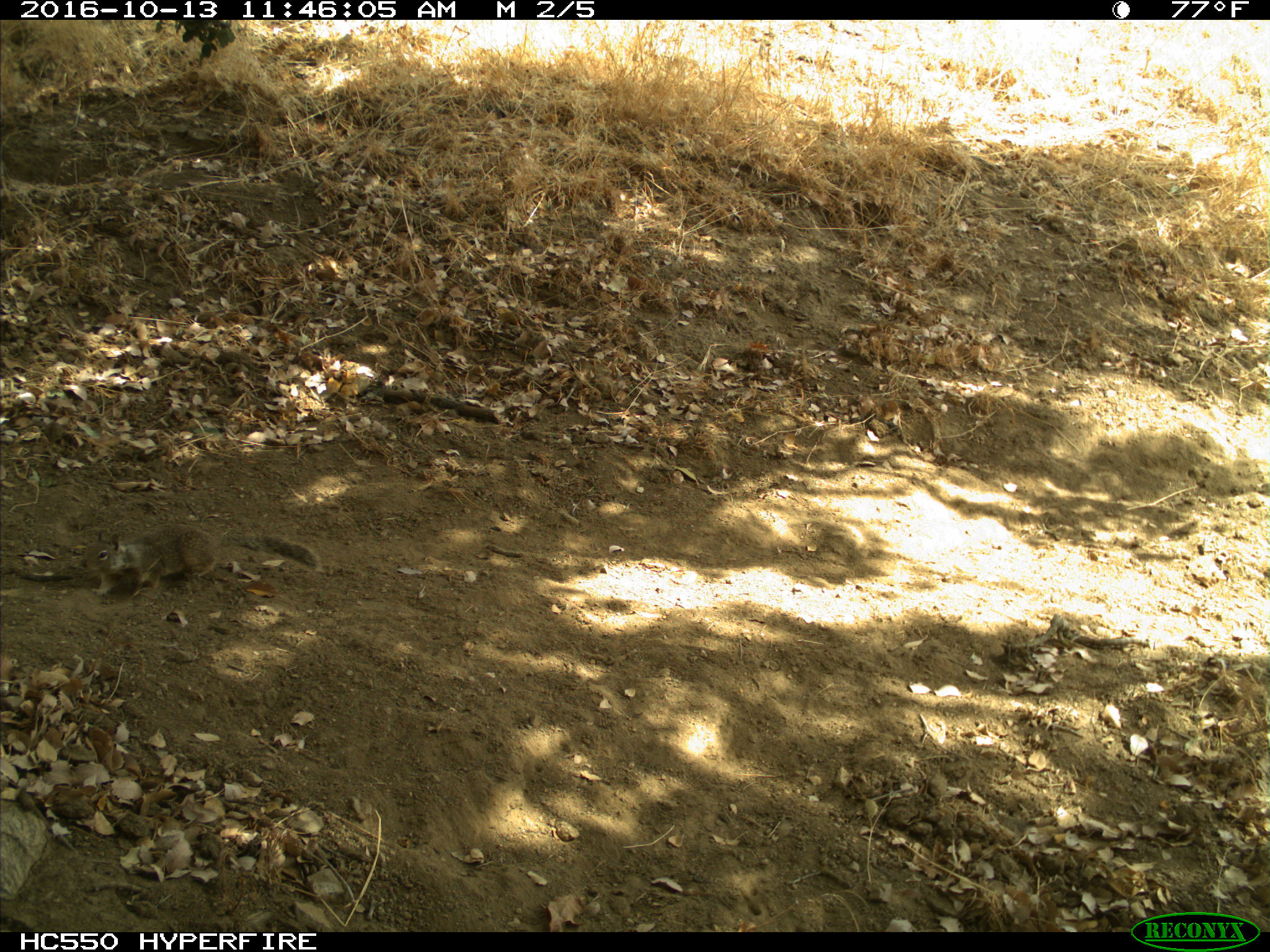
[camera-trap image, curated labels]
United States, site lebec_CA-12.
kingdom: Animalia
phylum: Chordata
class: Mammalia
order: Rodentia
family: Sciuridae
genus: Otospermophilus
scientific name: Otospermophilus beecheyi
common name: california ground squirrel